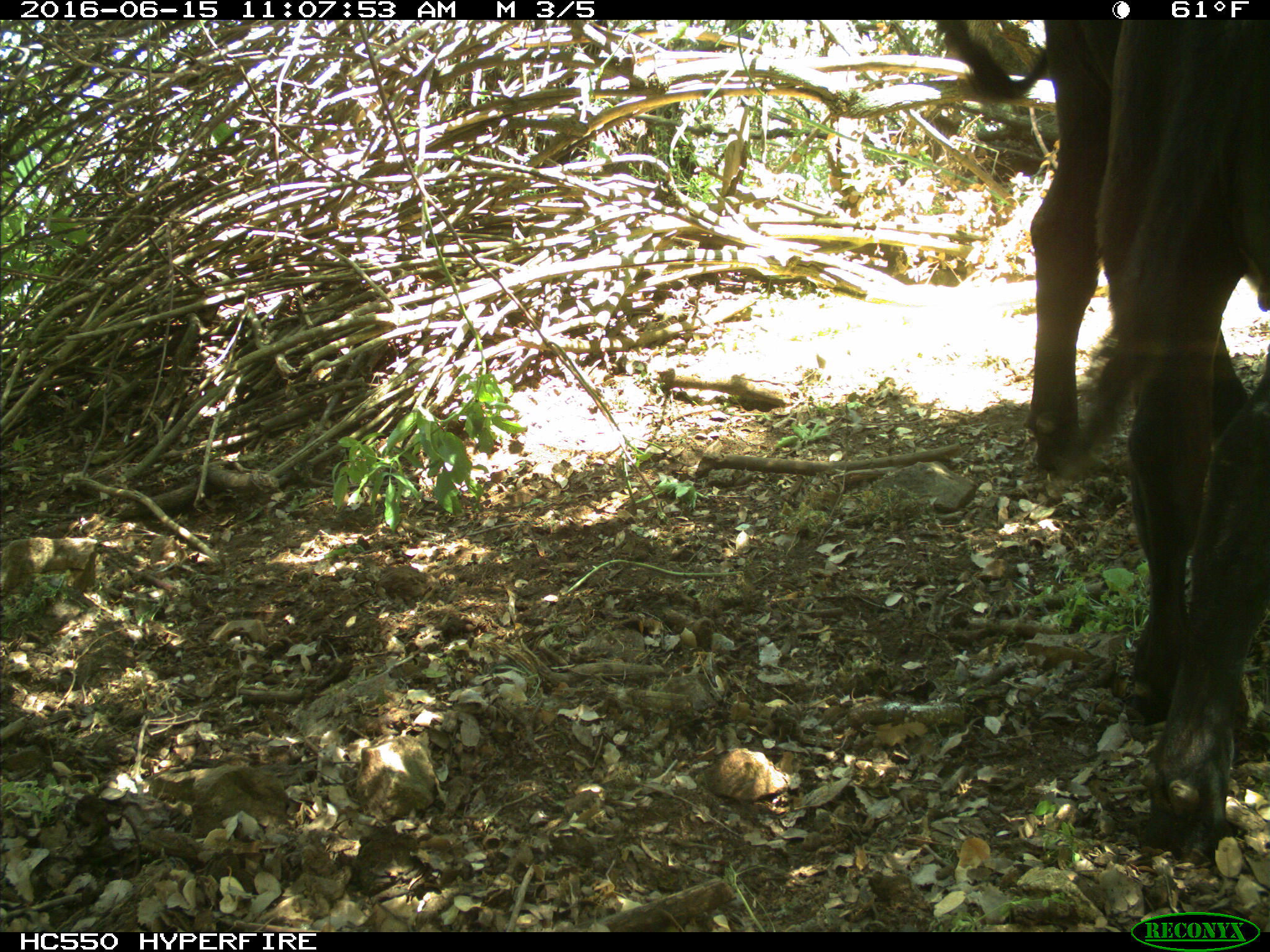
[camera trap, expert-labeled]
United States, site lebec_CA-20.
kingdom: Animalia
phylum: Chordata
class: Mammalia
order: Artiodactyla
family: Bovidae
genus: Bos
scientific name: Bos taurus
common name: domestic cow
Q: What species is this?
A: Bos taurus (domestic cow).